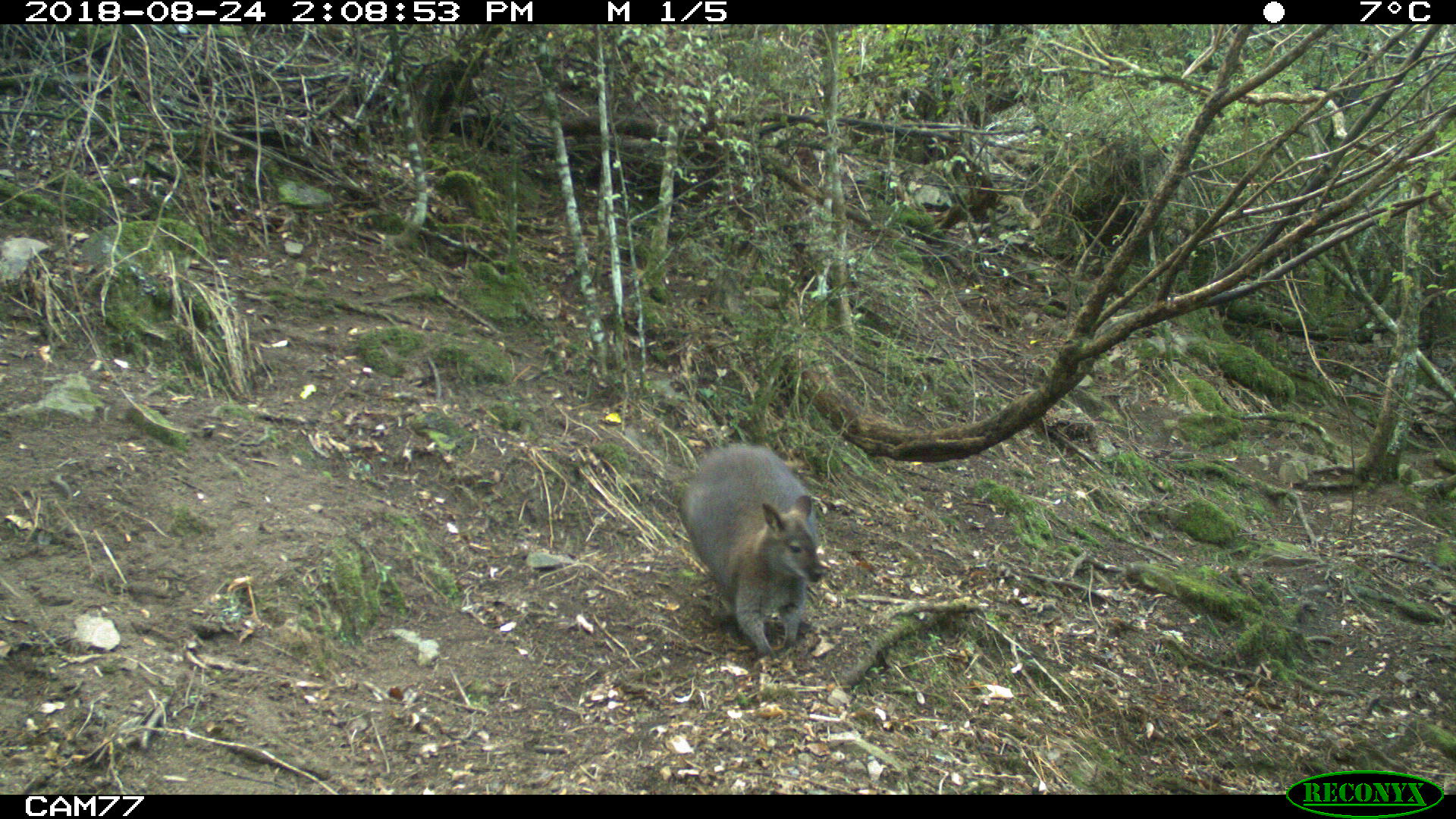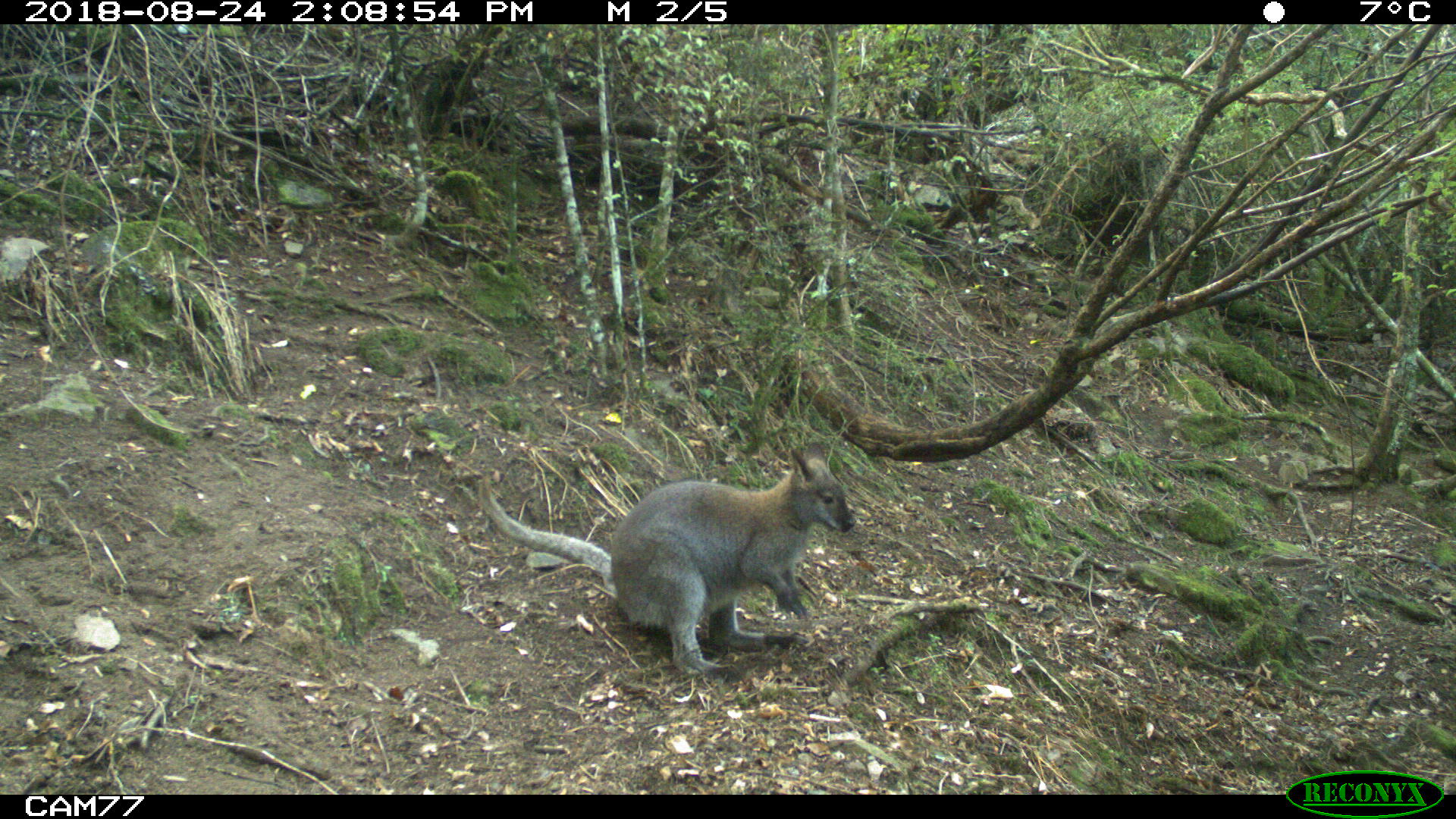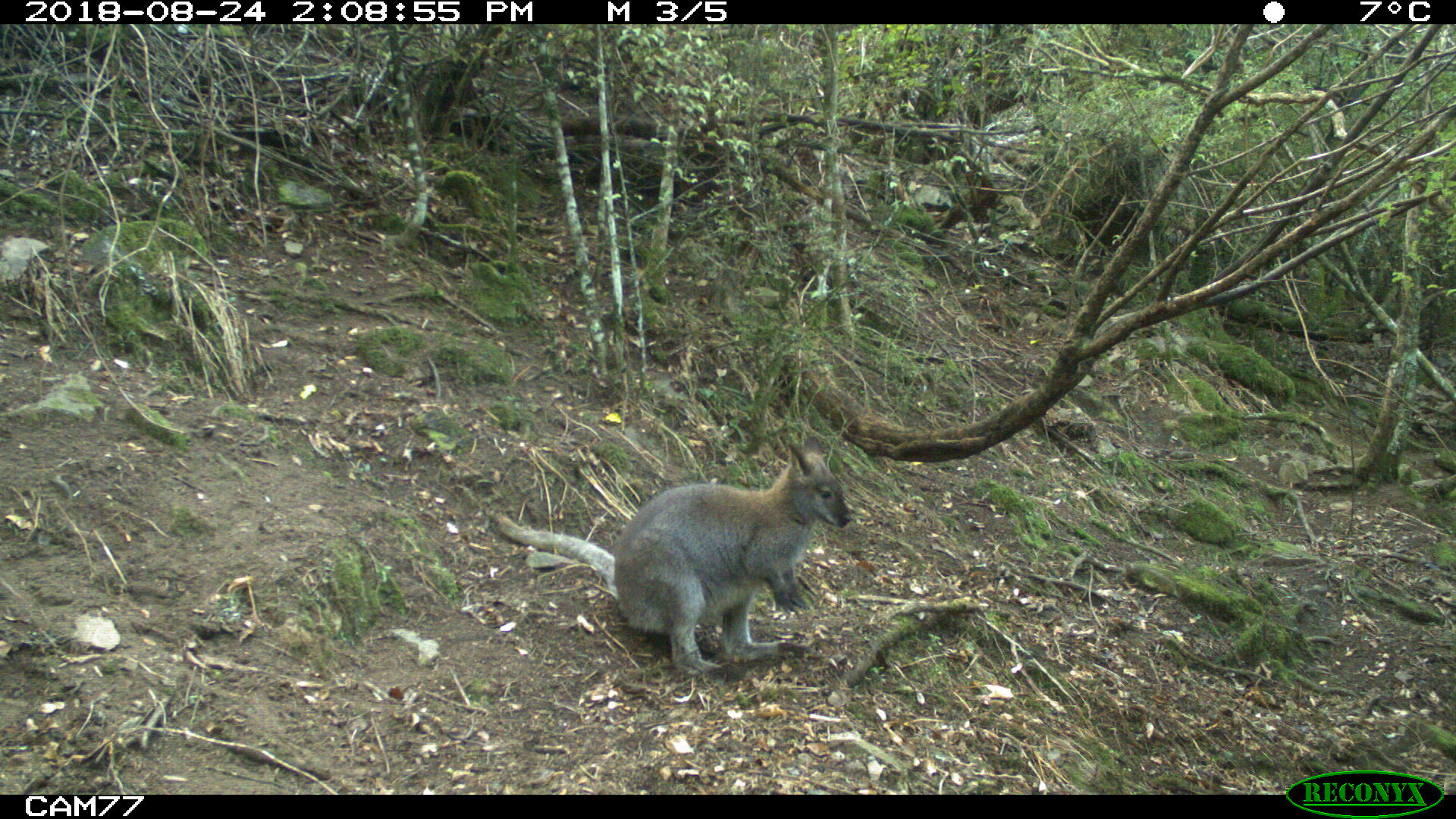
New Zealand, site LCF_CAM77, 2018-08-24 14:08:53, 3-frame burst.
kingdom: Animalia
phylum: Chordata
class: Mammalia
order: Diprotodontia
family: Macropodidae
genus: Notamacropus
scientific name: Notamacropus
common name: wallaby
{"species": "wallaby (Notamacropus)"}